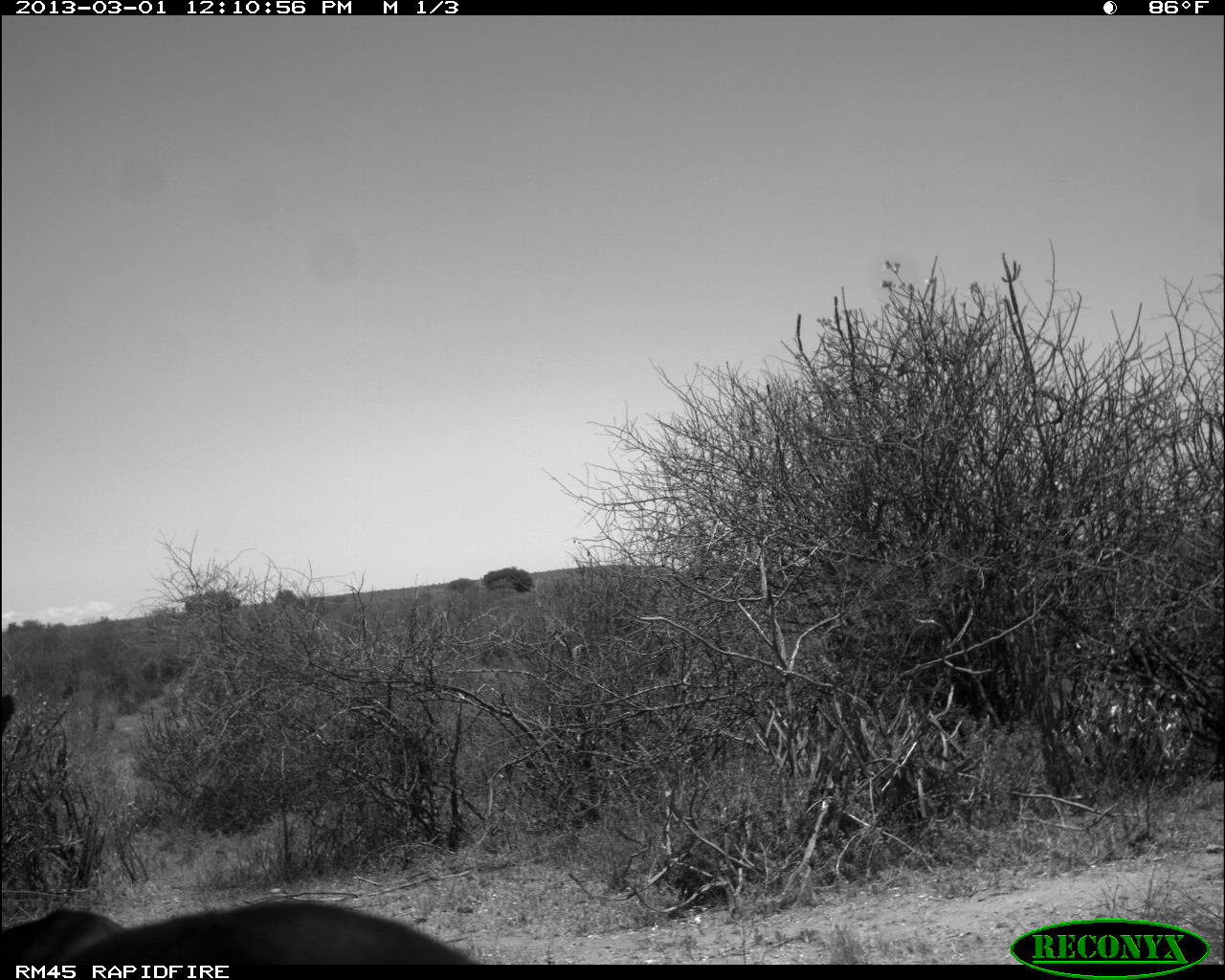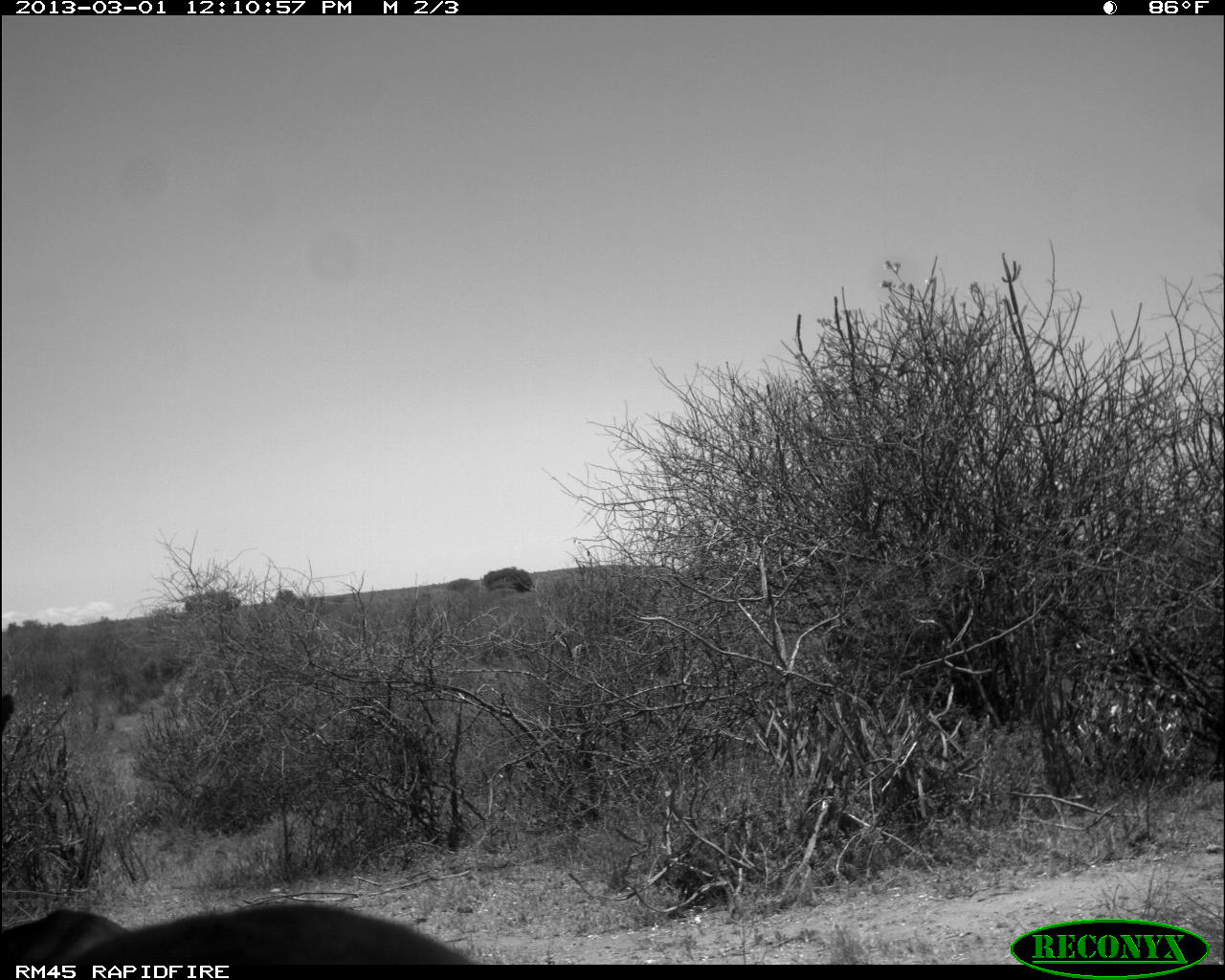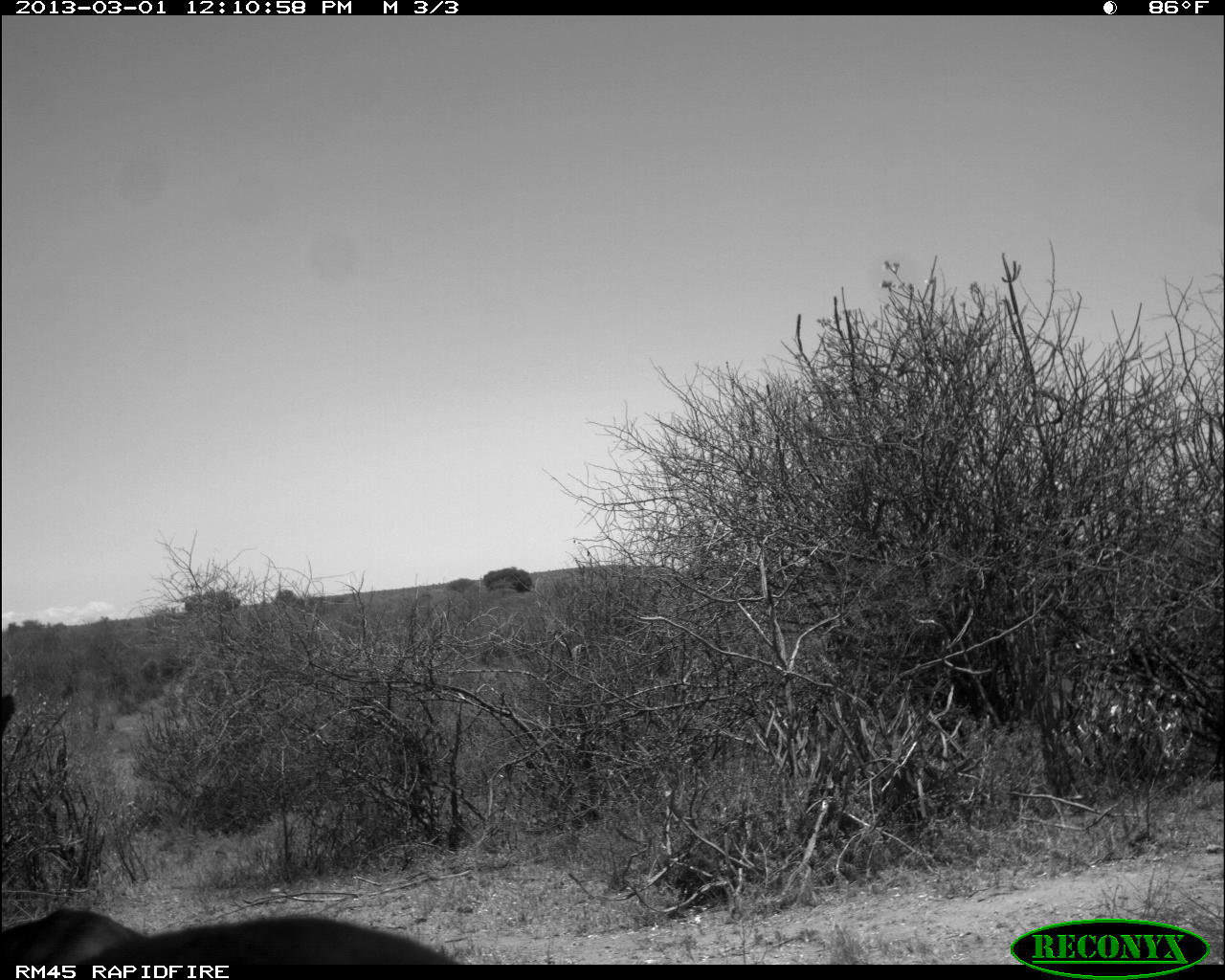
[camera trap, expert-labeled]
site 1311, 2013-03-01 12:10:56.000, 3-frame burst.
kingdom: Animalia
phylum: Chordata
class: Mammalia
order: Artiodactyla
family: Bovidae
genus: Aepyceros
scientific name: Aepyceros melampus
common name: impala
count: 2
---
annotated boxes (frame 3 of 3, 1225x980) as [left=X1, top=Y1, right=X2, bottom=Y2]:
aepyceros melampus: [left=0, top=691, right=138, bottom=963]; [left=77, top=915, right=455, bottom=965]